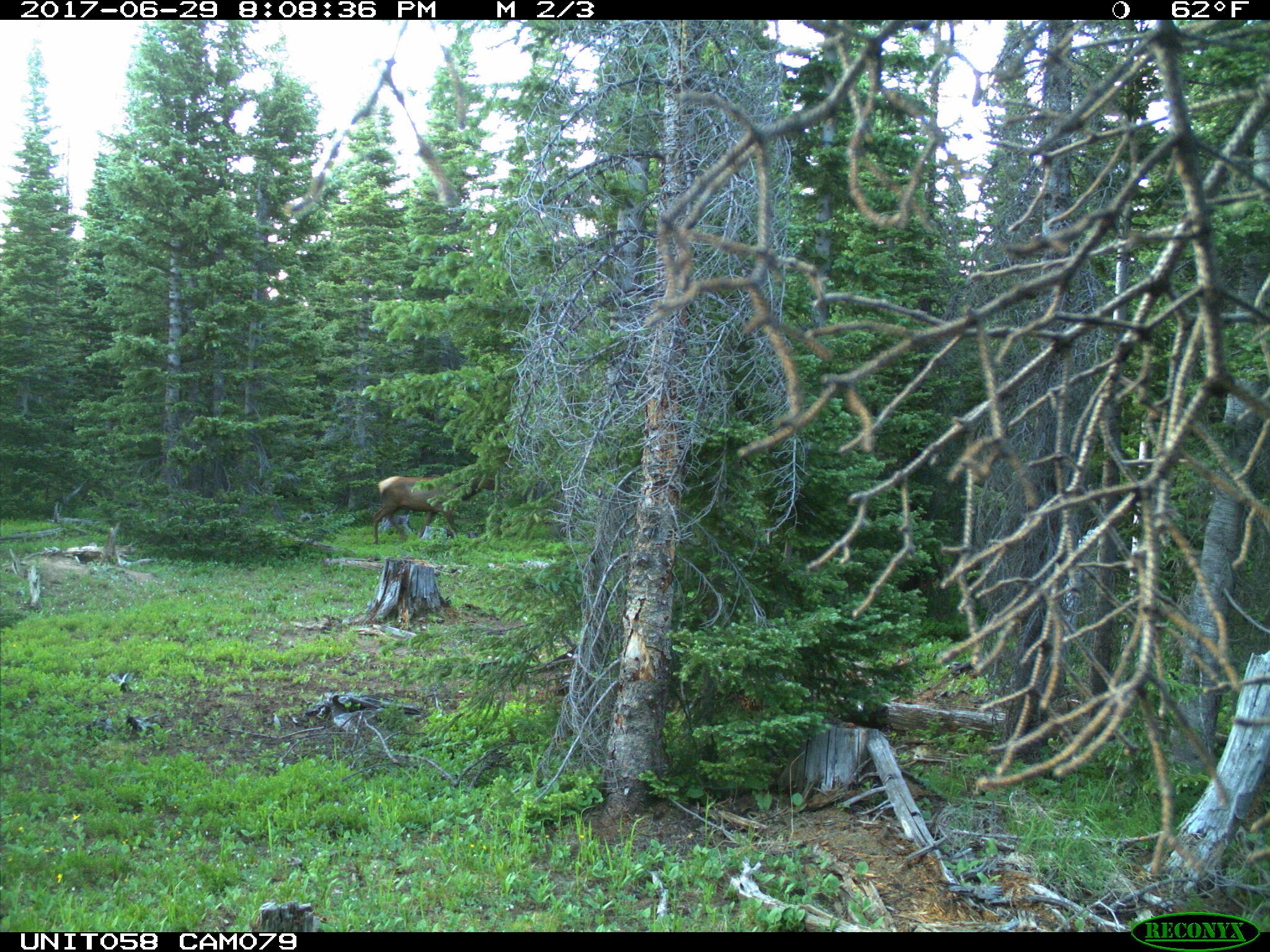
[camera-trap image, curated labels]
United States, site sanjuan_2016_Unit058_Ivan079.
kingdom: Animalia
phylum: Chordata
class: Mammalia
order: Artiodactyla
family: Cervidae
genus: Cervus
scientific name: Cervus elaphus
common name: red deer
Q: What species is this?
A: Cervus elaphus (red deer).